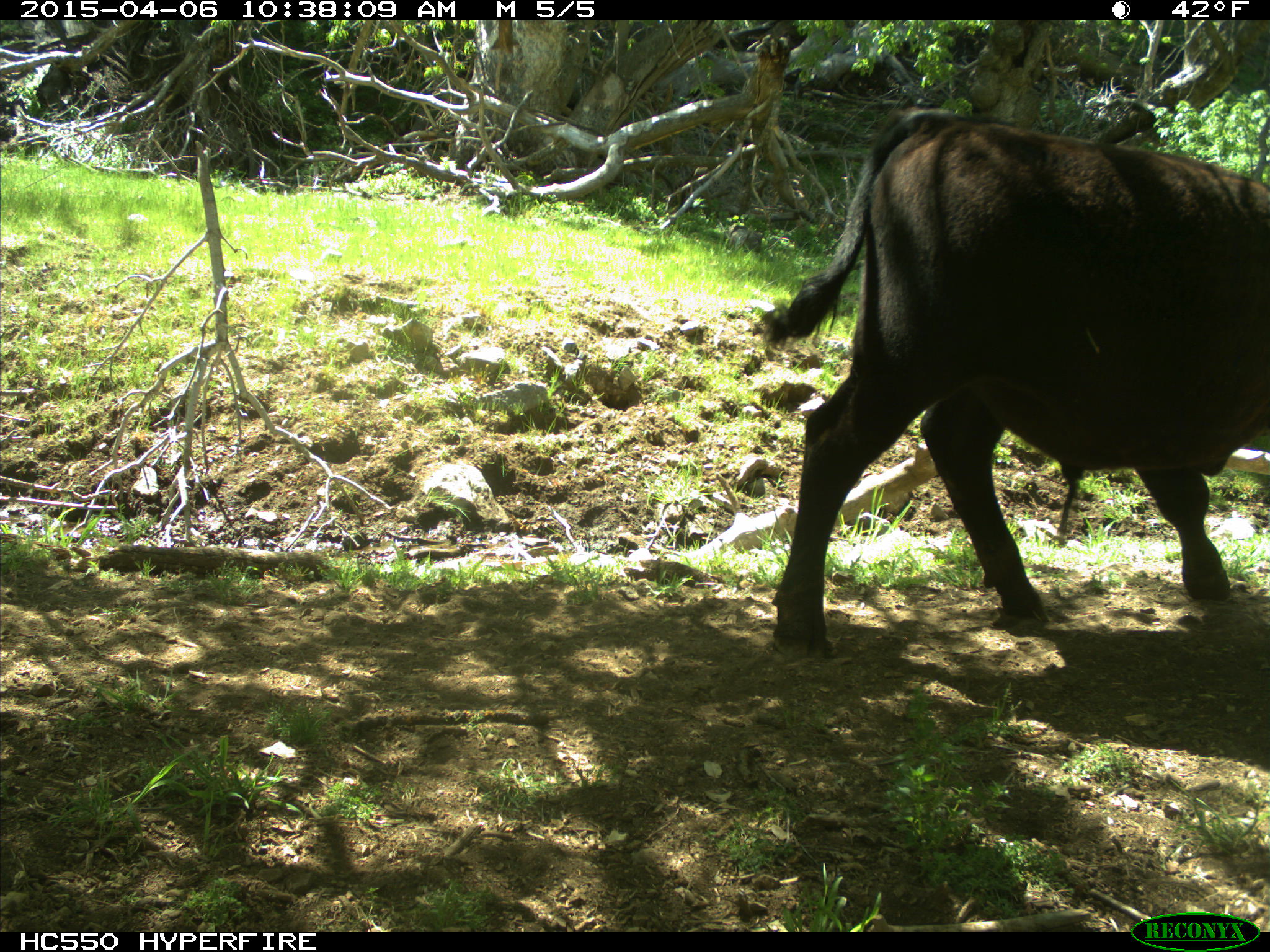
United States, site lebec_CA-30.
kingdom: Animalia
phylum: Chordata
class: Mammalia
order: Artiodactyla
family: Bovidae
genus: Bos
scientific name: Bos taurus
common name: domestic cow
Bos taurus (domestic cow).